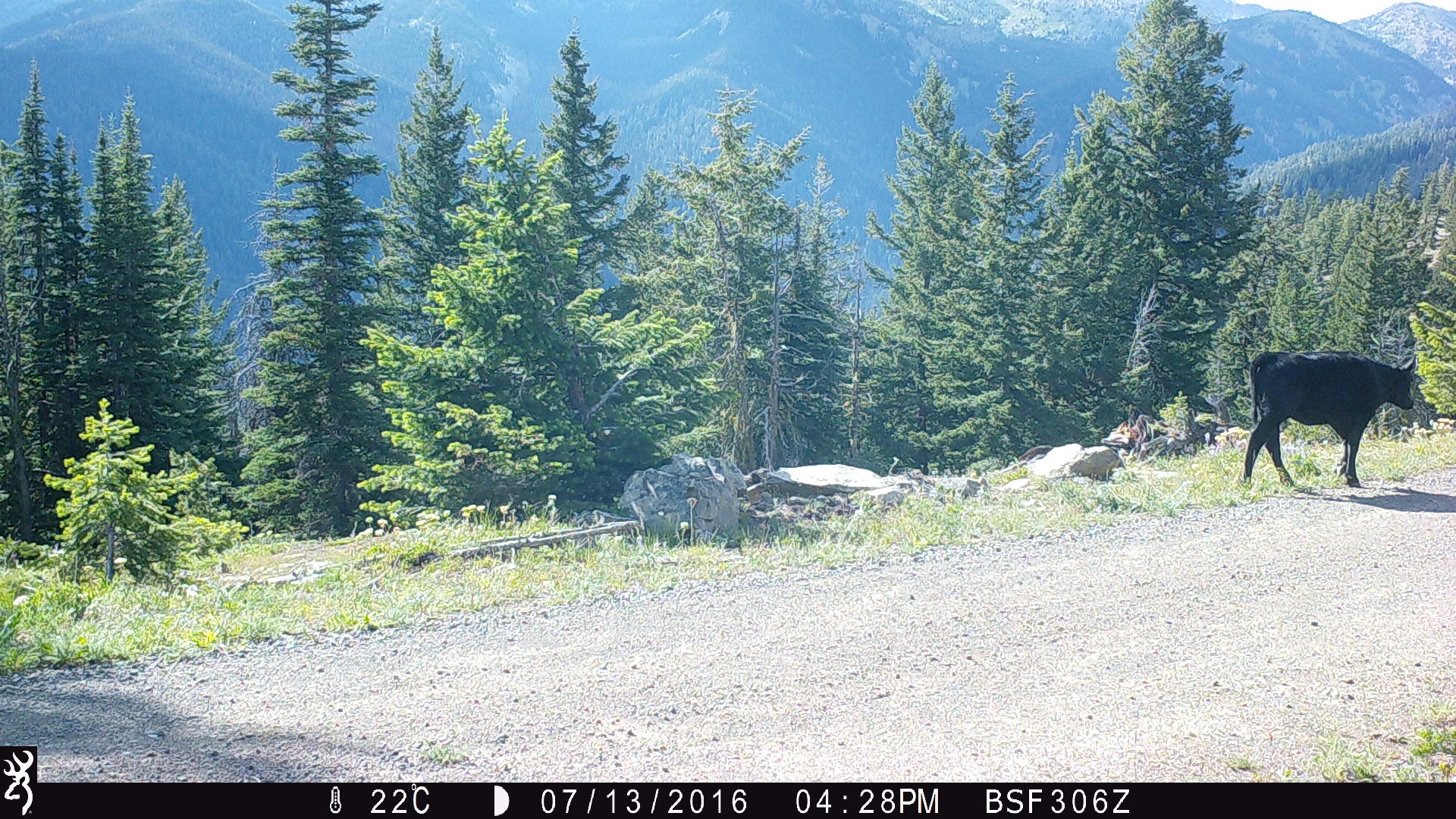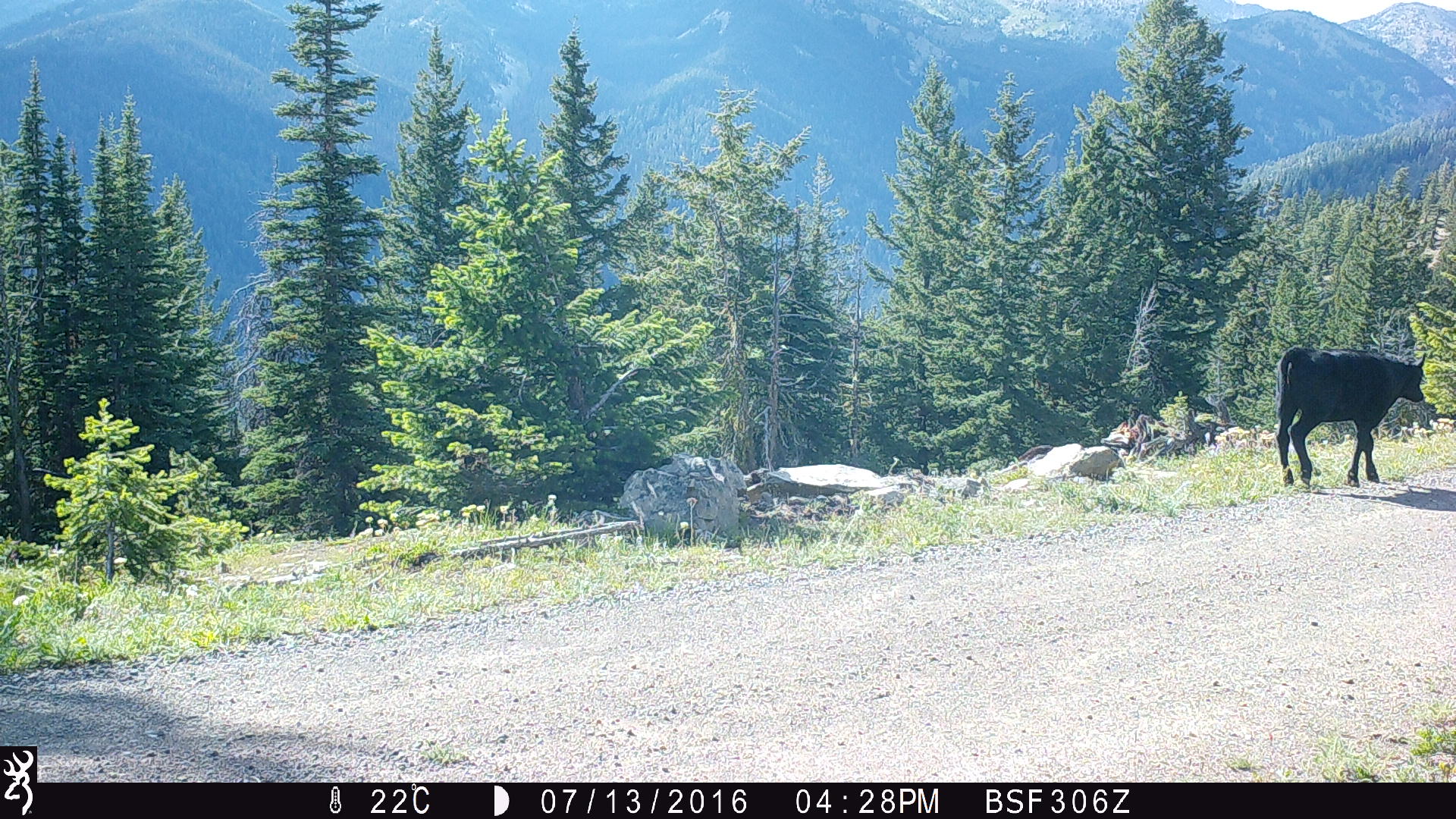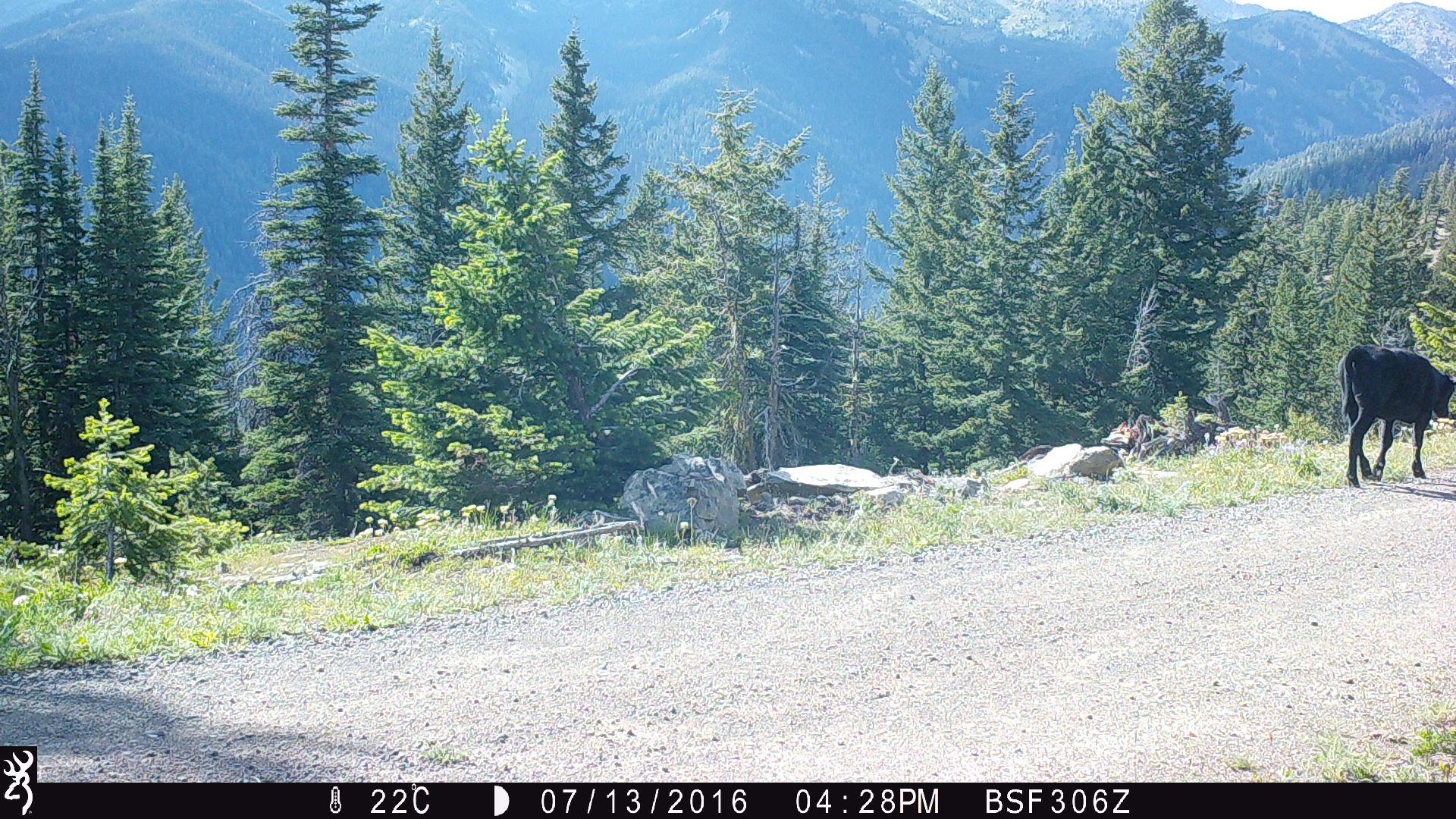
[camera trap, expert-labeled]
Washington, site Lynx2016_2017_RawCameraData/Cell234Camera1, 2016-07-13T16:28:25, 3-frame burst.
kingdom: Animalia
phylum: Chordata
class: Mammalia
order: Artiodactyla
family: Bovidae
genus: Bos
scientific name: Bos taurus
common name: domestic cattle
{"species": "domestic cattle (Bos taurus)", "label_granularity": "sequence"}